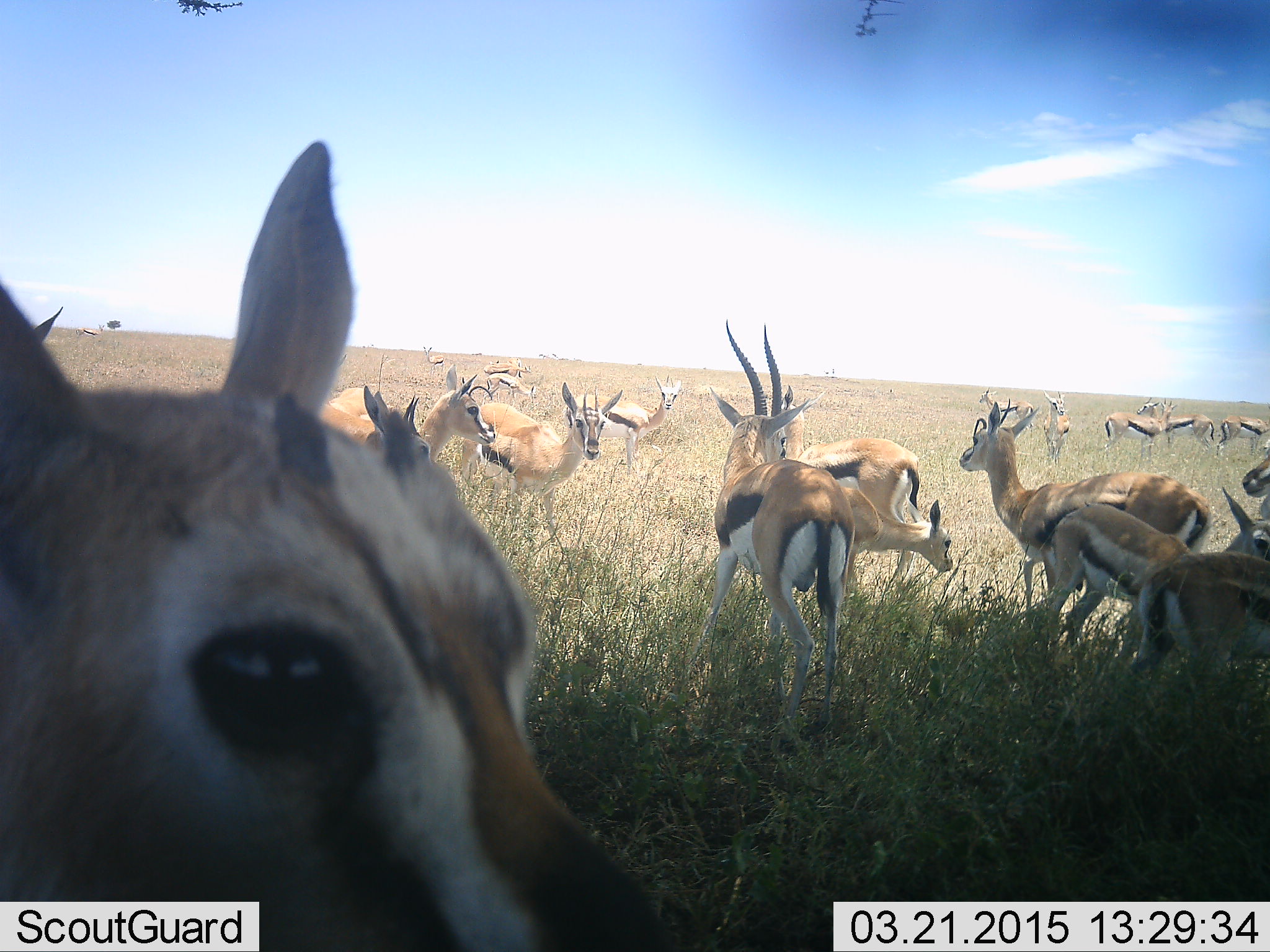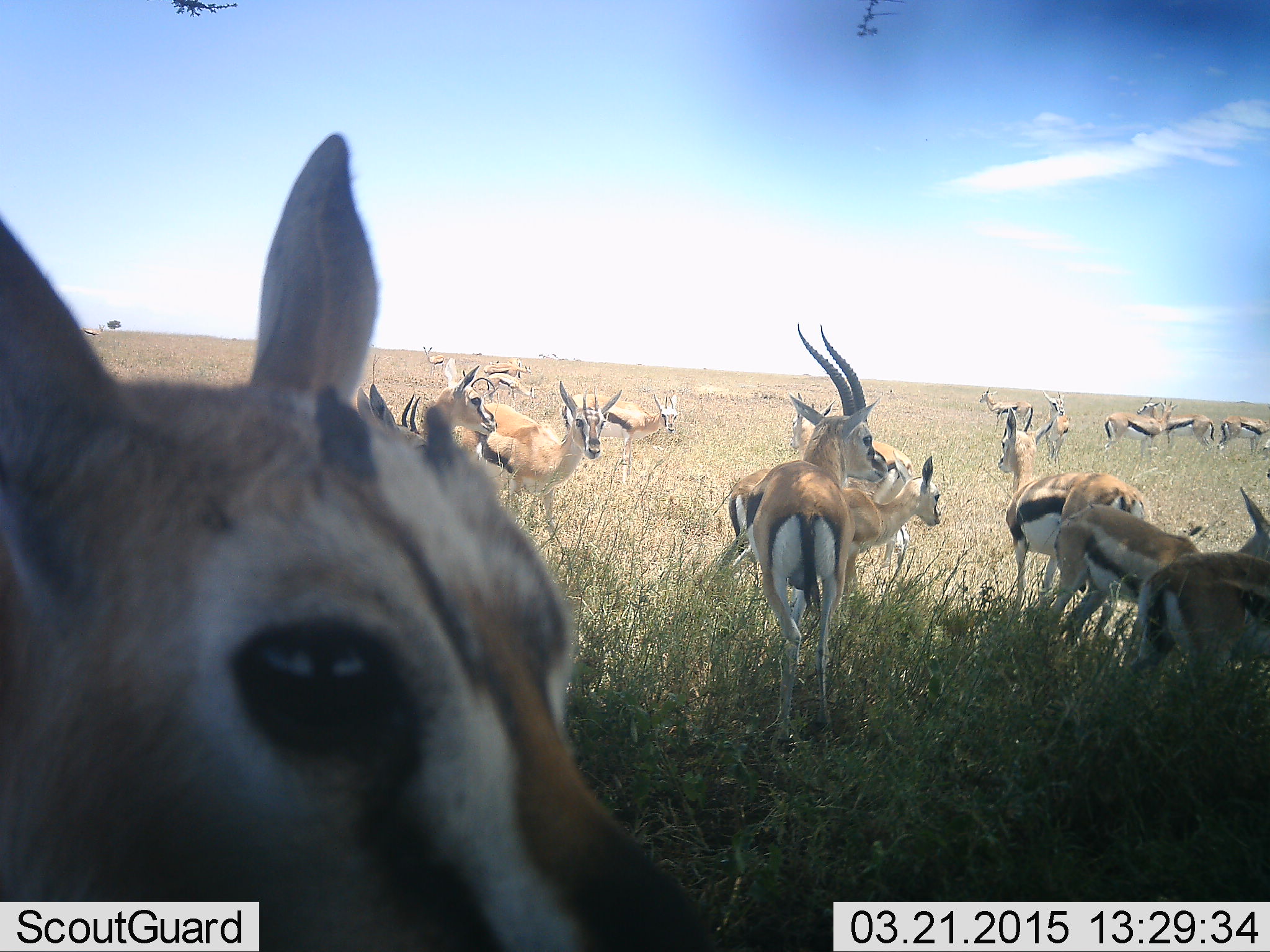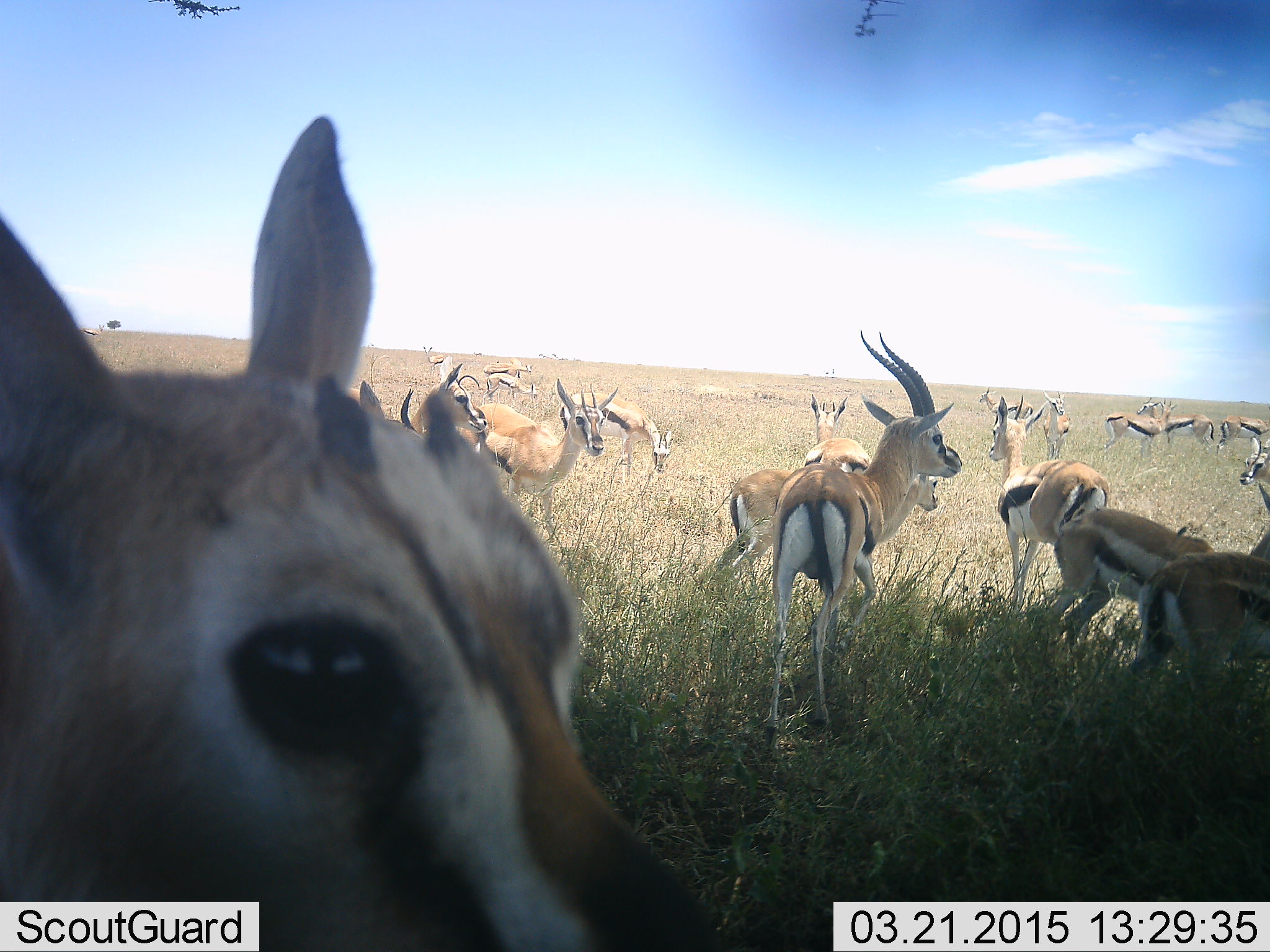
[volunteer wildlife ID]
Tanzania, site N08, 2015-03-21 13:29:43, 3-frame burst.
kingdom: Animalia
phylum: Chordata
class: Mammalia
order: Artiodactyla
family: Bovidae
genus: Eudorcas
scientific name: Eudorcas thomsonii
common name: thomson's gazelle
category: gazellethomsons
Gazellethomsons (thomson's gazelle) (Eudorcas thomsonii), count 11-50. Behavior (volunteer vote fractions): standing 89%, resting 22%, moving 56%, interacting 0%. Young present (vote fraction): 0%. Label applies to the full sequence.